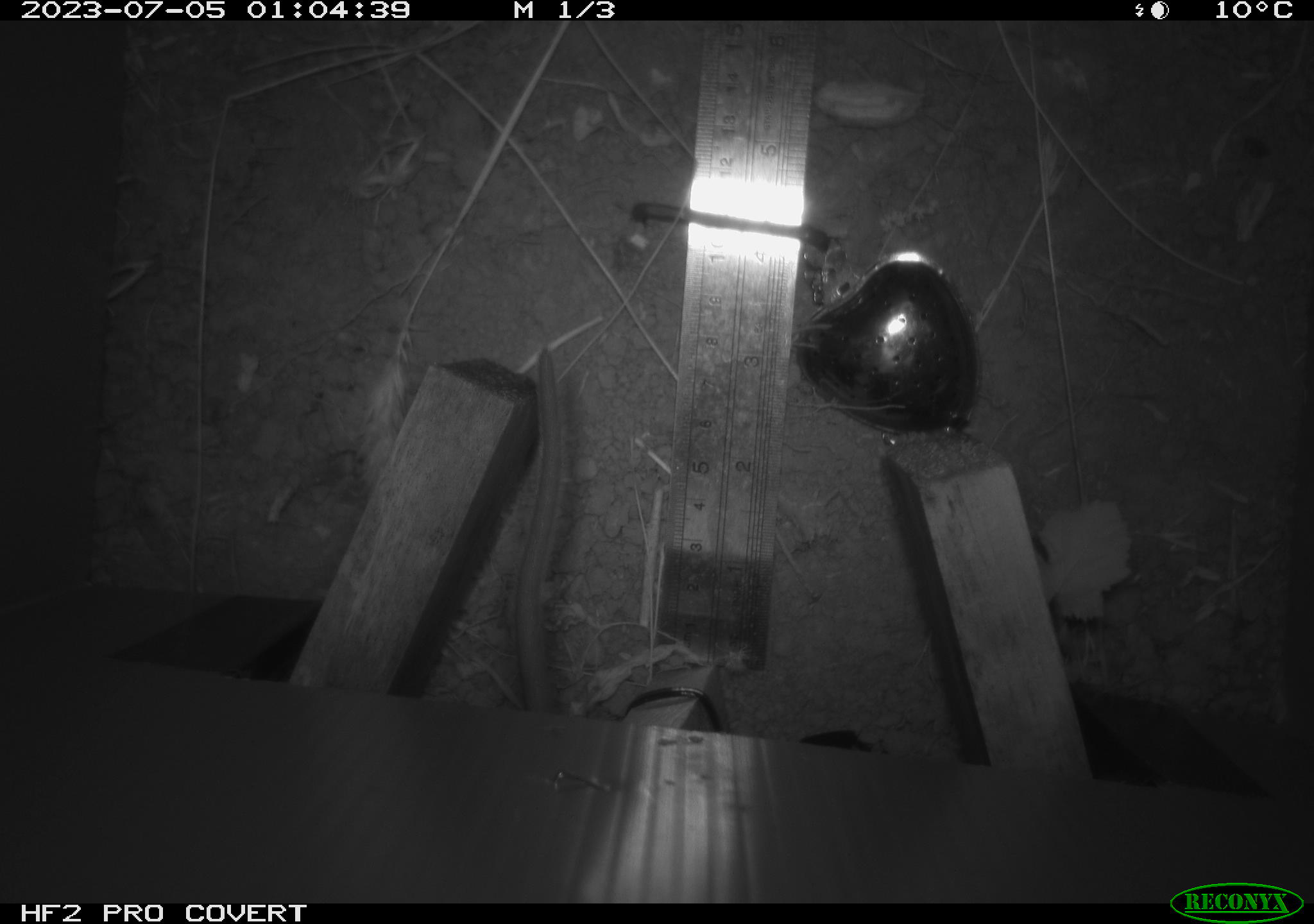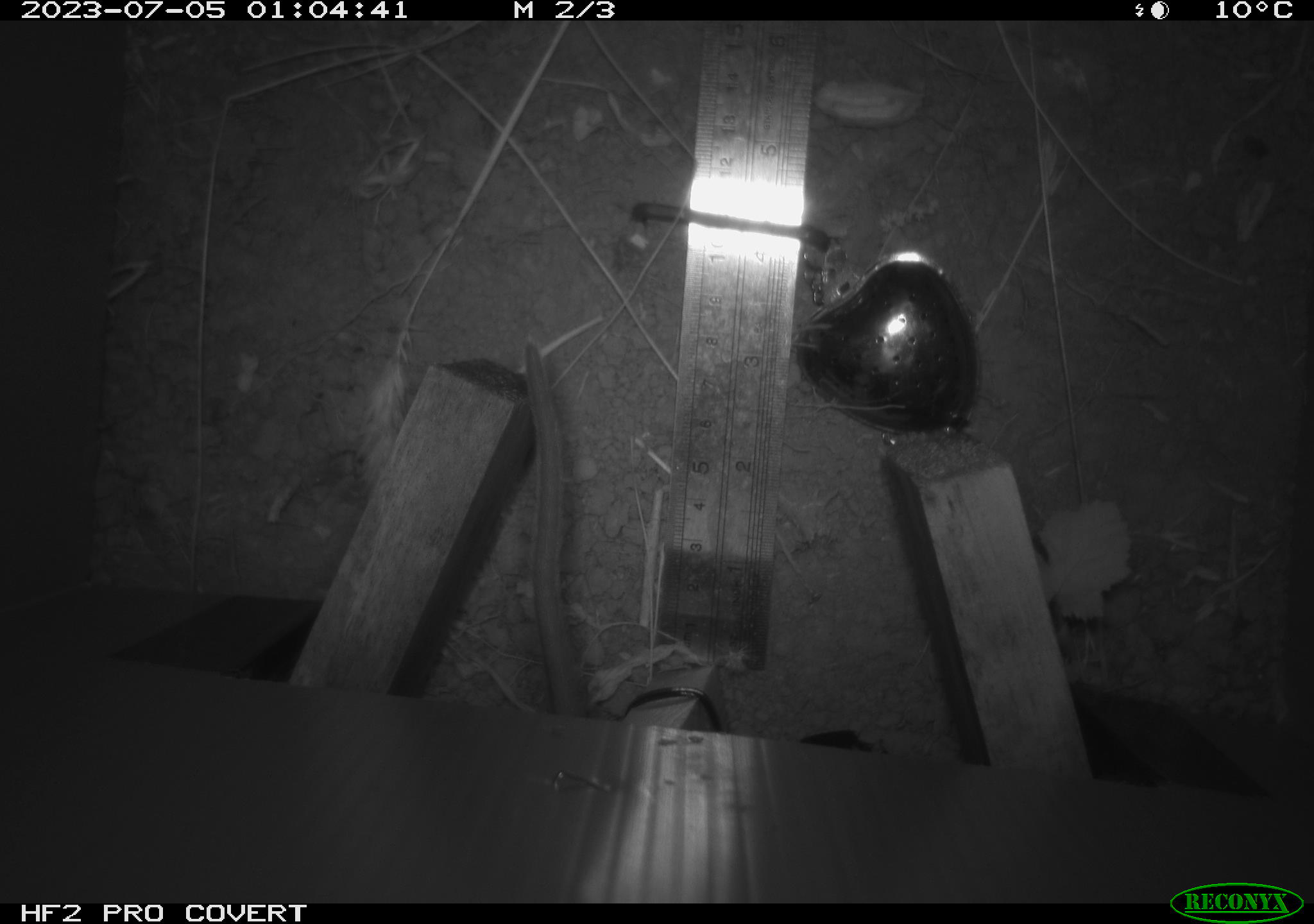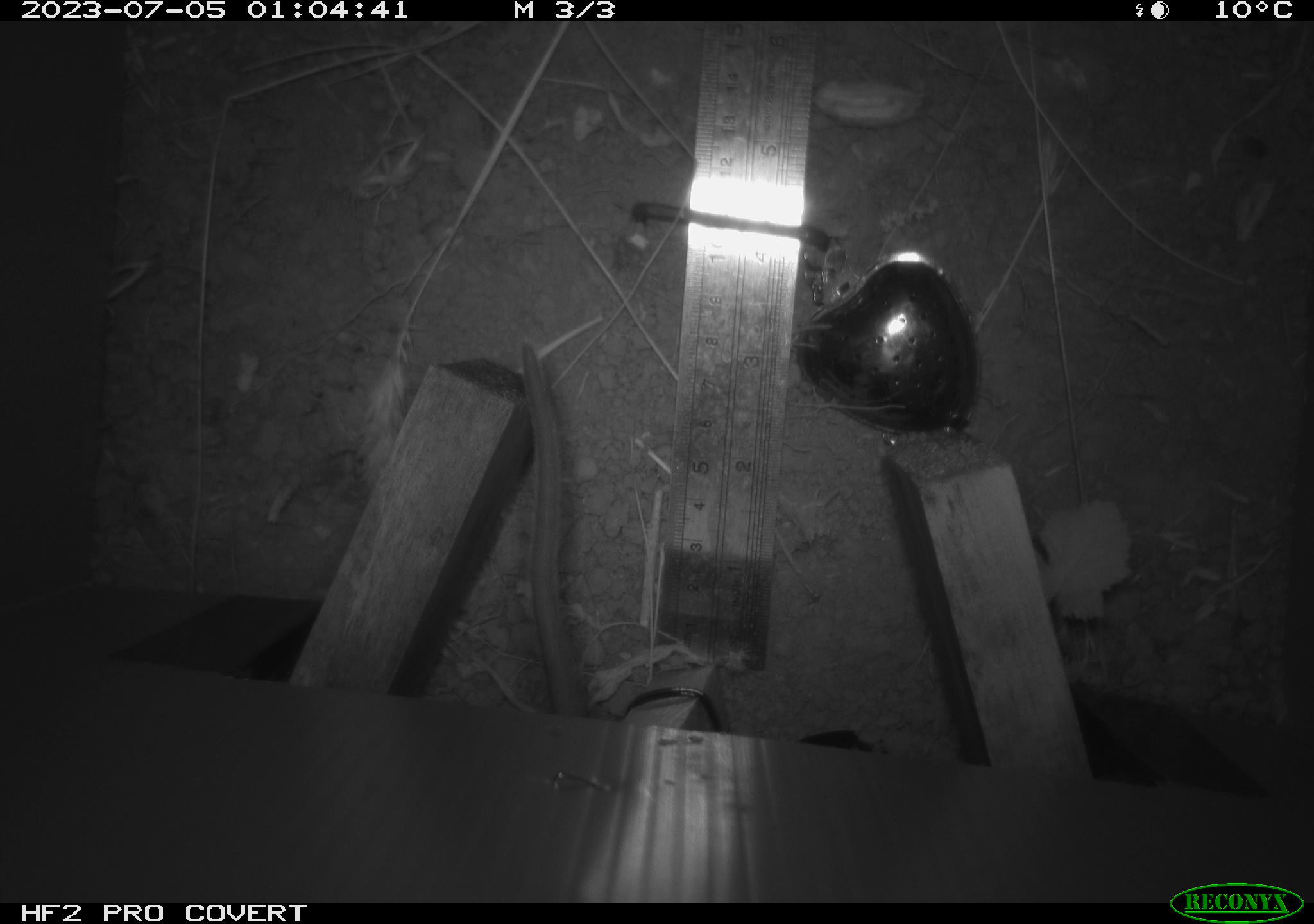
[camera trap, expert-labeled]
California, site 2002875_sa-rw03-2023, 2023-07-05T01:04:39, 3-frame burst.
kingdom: Animalia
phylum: Chordata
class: Mammalia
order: Rodentia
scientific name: Rodentia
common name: mouse species